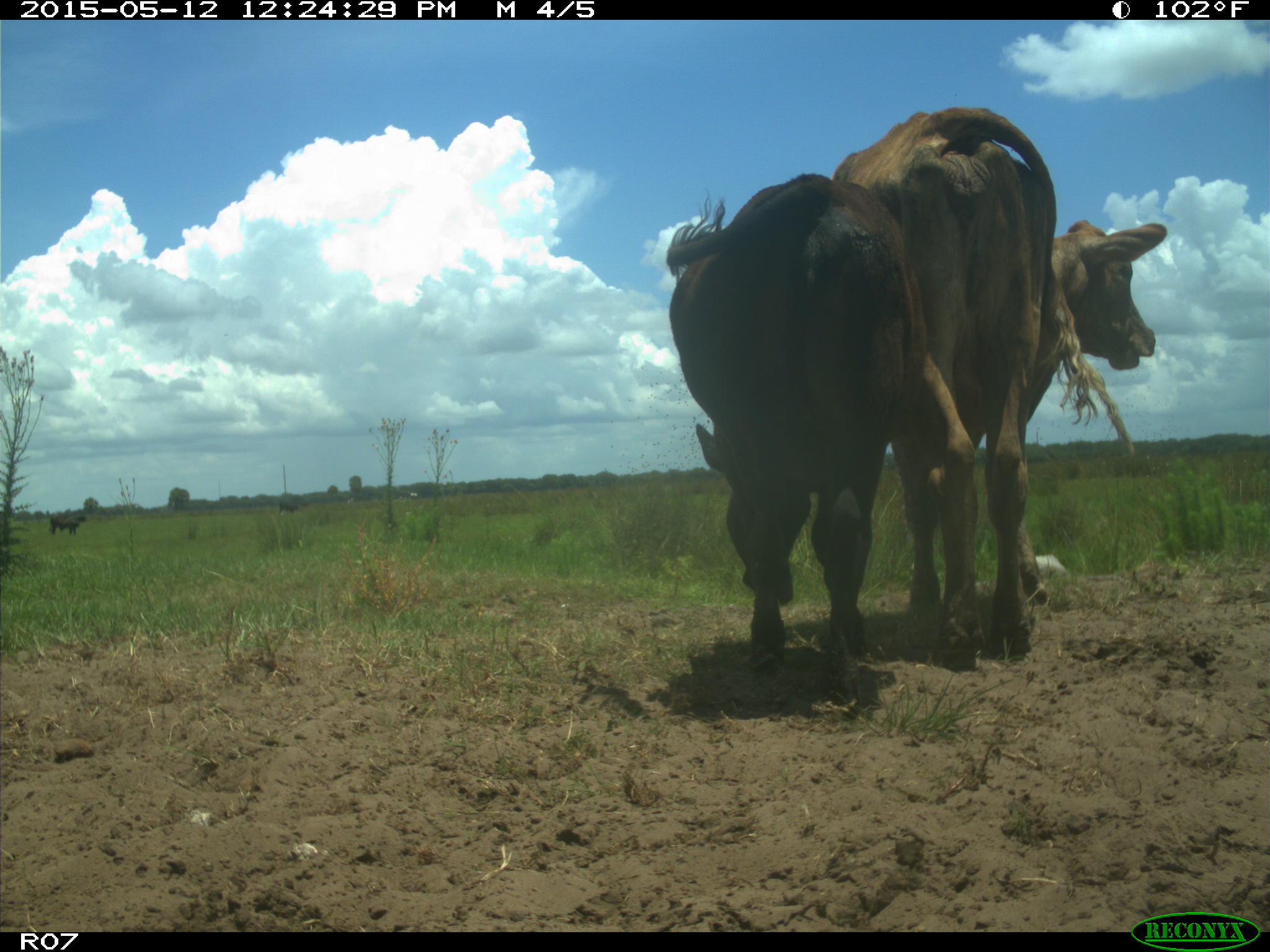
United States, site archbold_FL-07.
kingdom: Animalia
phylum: Chordata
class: Mammalia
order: Artiodactyla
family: Bovidae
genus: Bos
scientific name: Bos taurus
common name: domestic cow